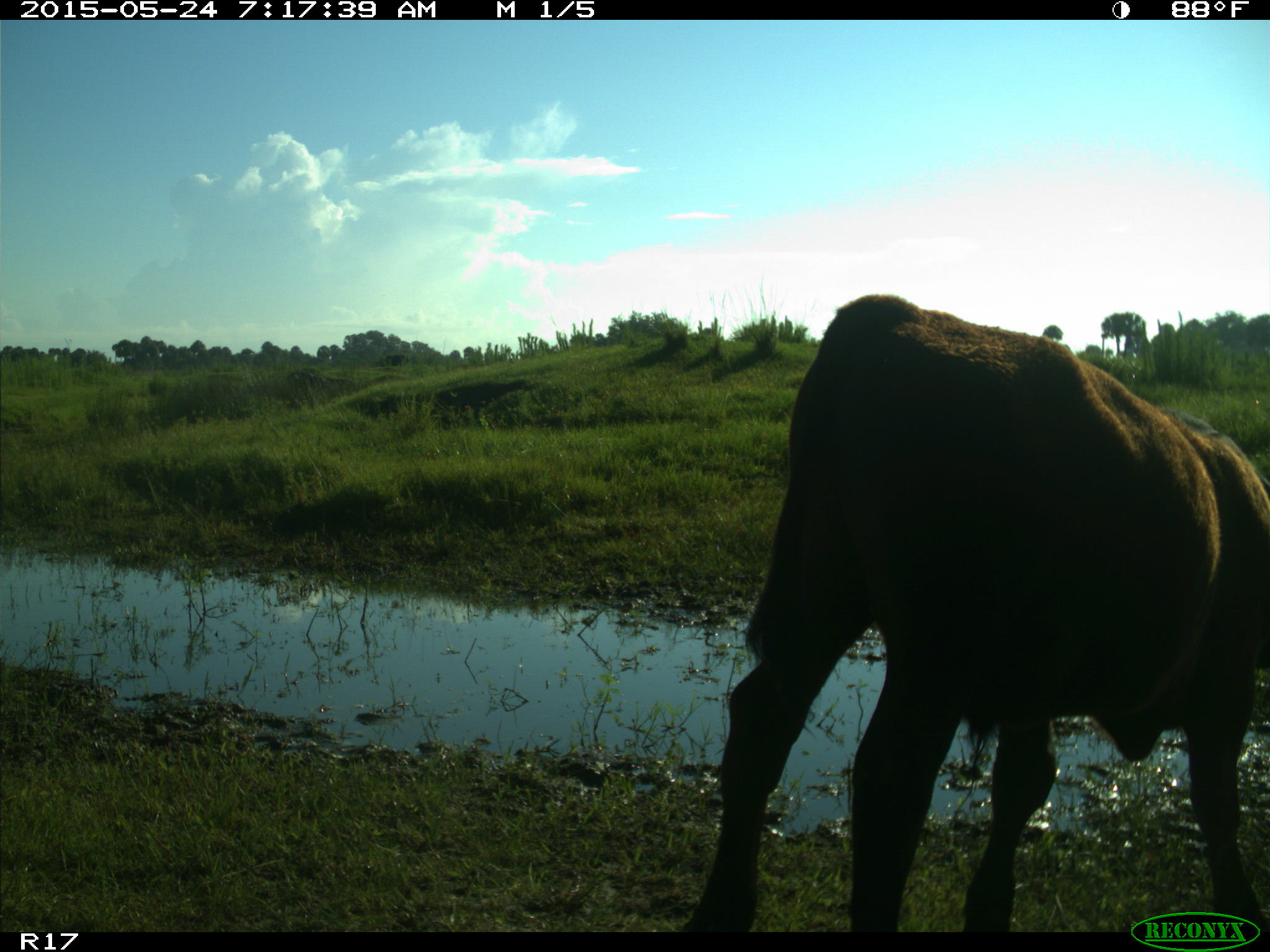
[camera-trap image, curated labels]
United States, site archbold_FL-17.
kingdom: Animalia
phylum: Chordata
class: Mammalia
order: Artiodactyla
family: Bovidae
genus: Bos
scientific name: Bos taurus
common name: domestic cow